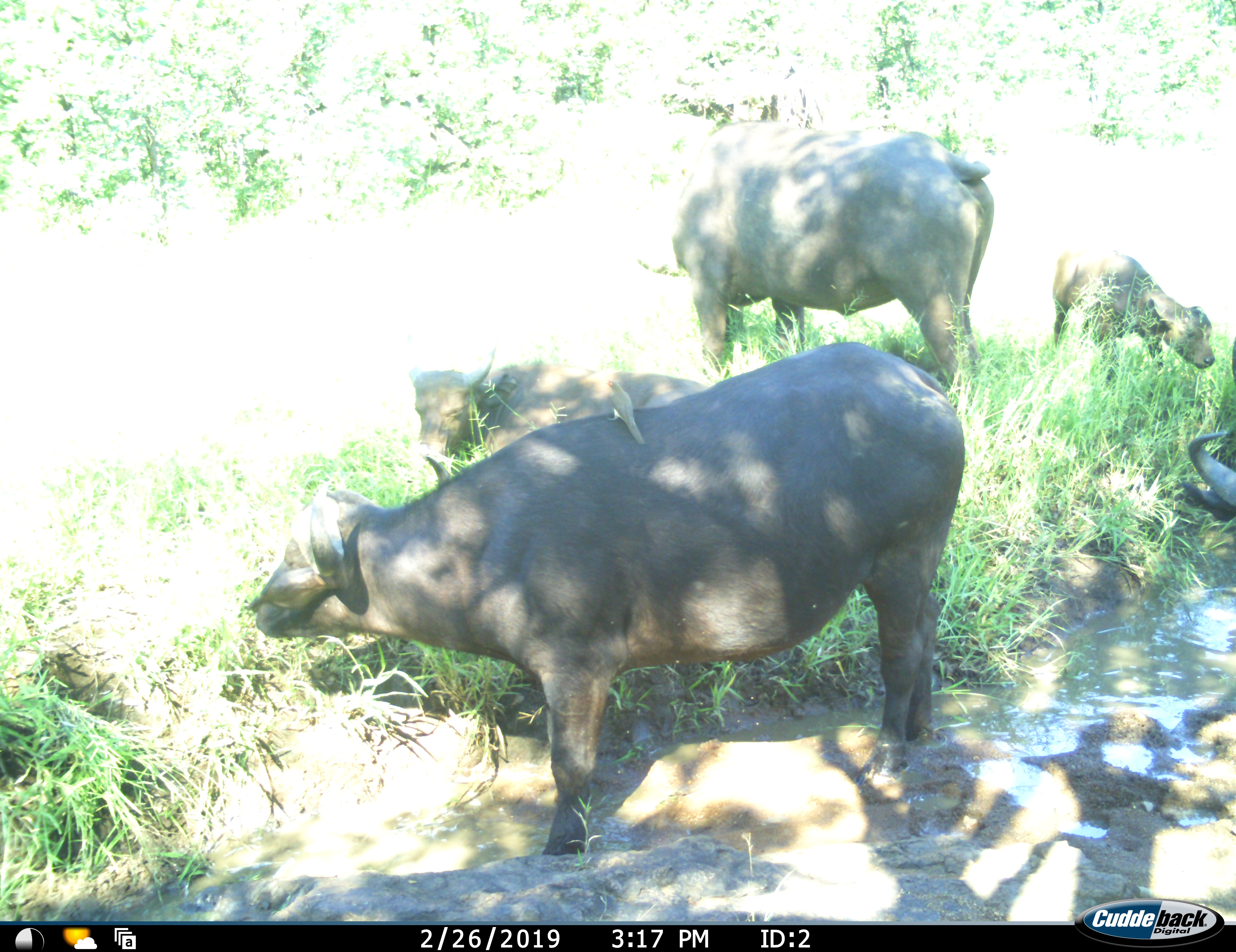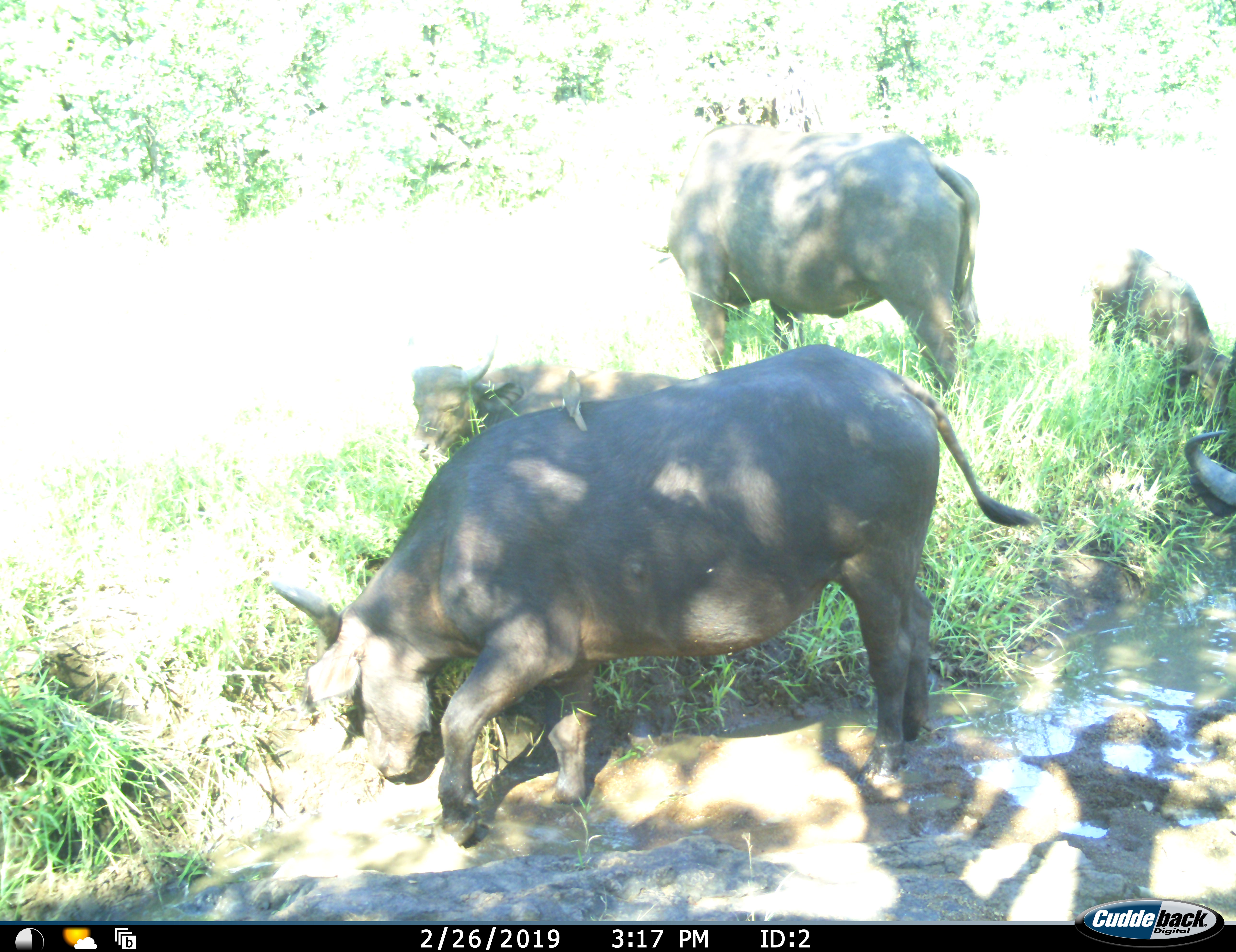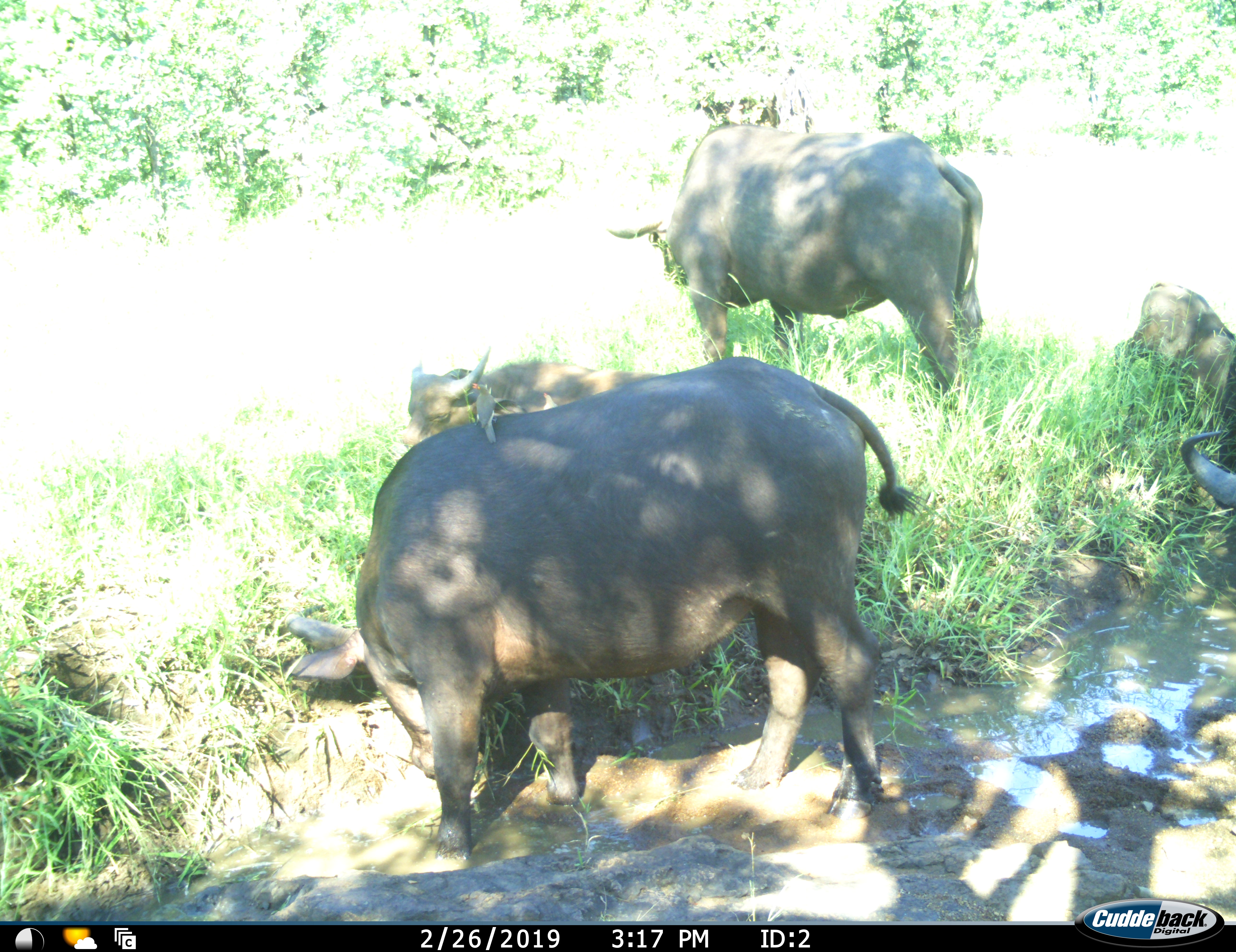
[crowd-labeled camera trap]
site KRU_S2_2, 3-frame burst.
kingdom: Animalia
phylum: Chordata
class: Mammalia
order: Artiodactyla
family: Bovidae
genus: Syncerus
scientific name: Syncerus caffer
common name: african buffalo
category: buffalo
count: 5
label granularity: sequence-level